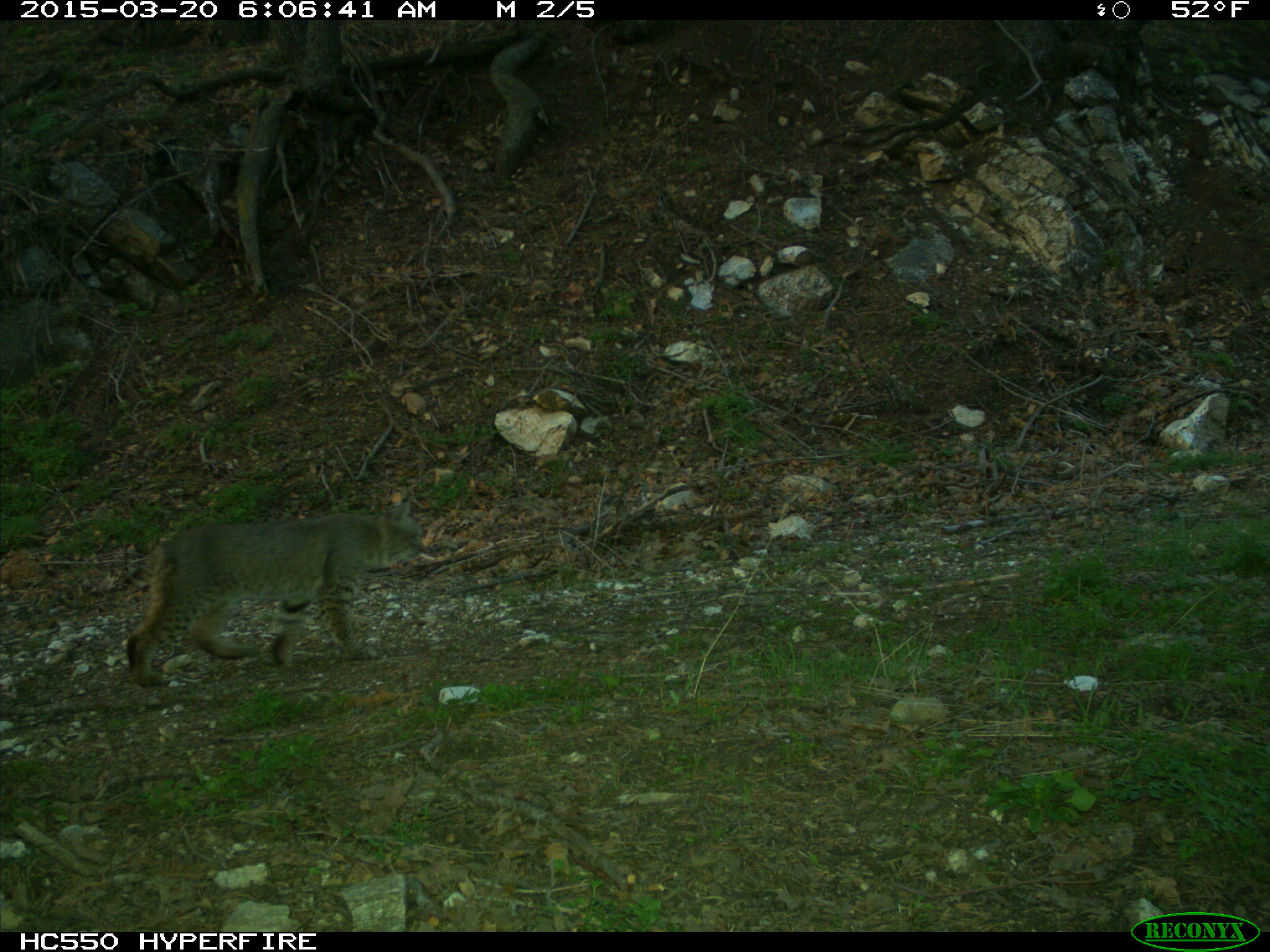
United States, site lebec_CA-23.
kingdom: Animalia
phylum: Chordata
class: Mammalia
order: Carnivora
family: Felidae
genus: Lynx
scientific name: Lynx rufus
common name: bobcat